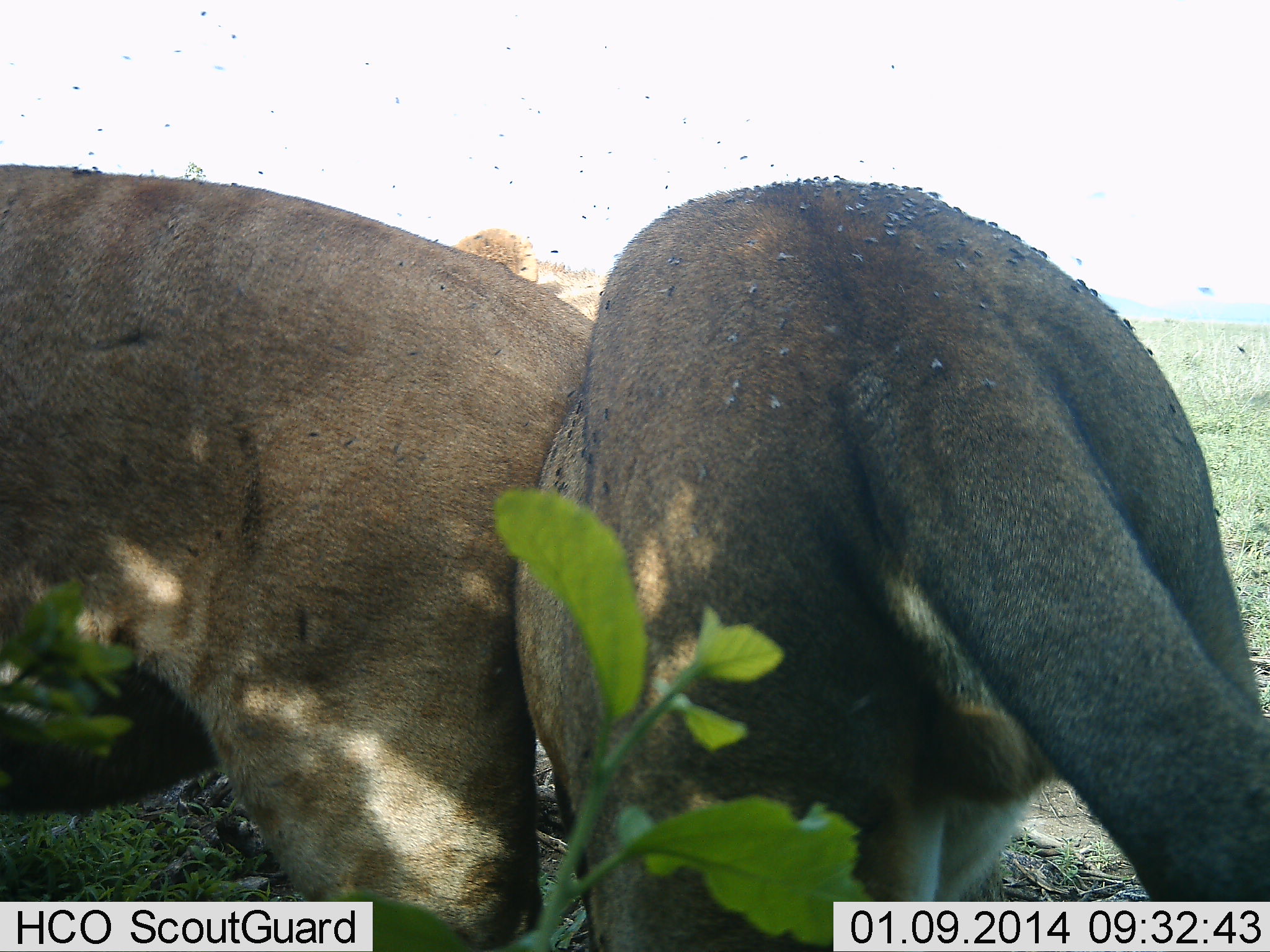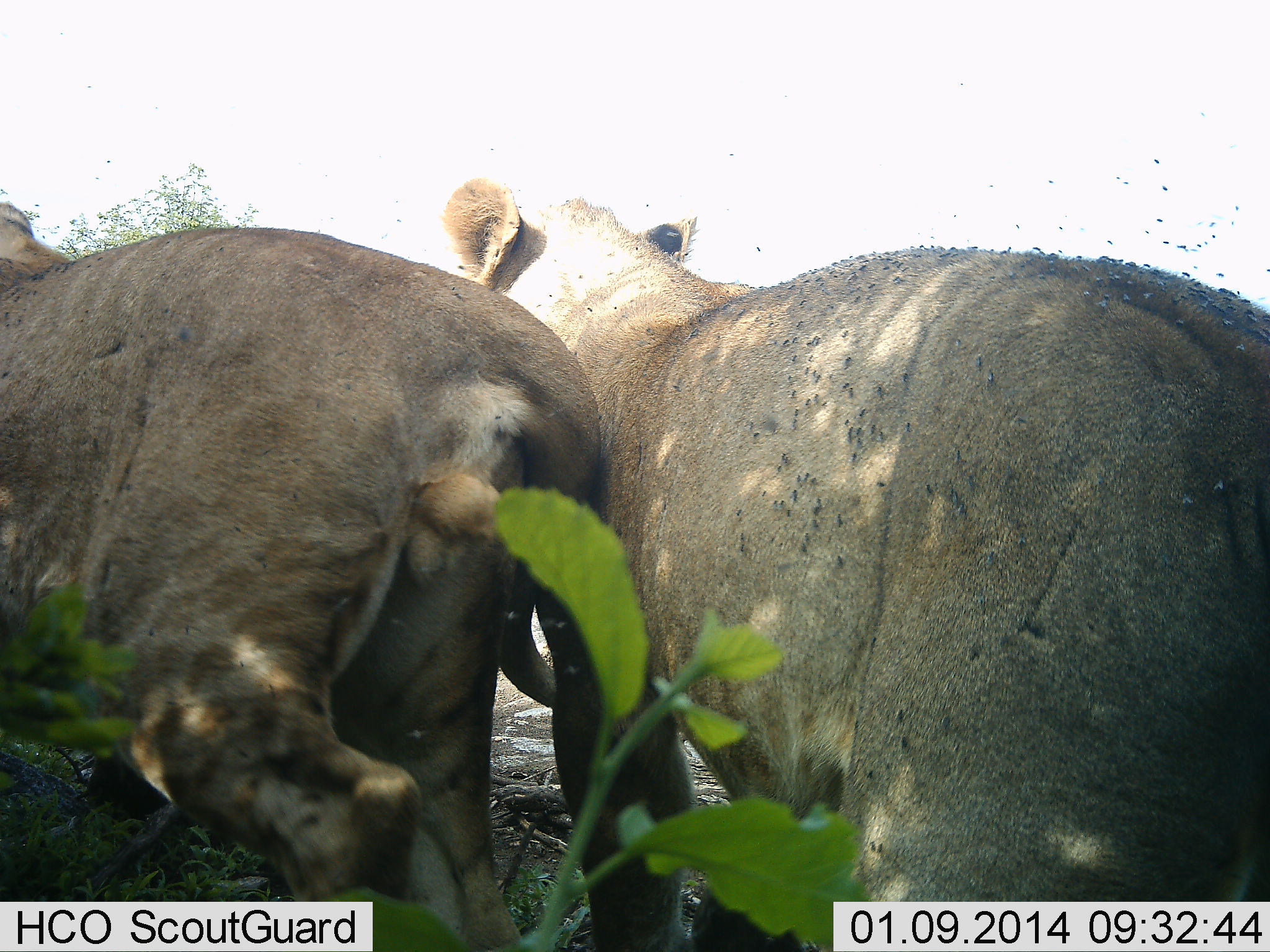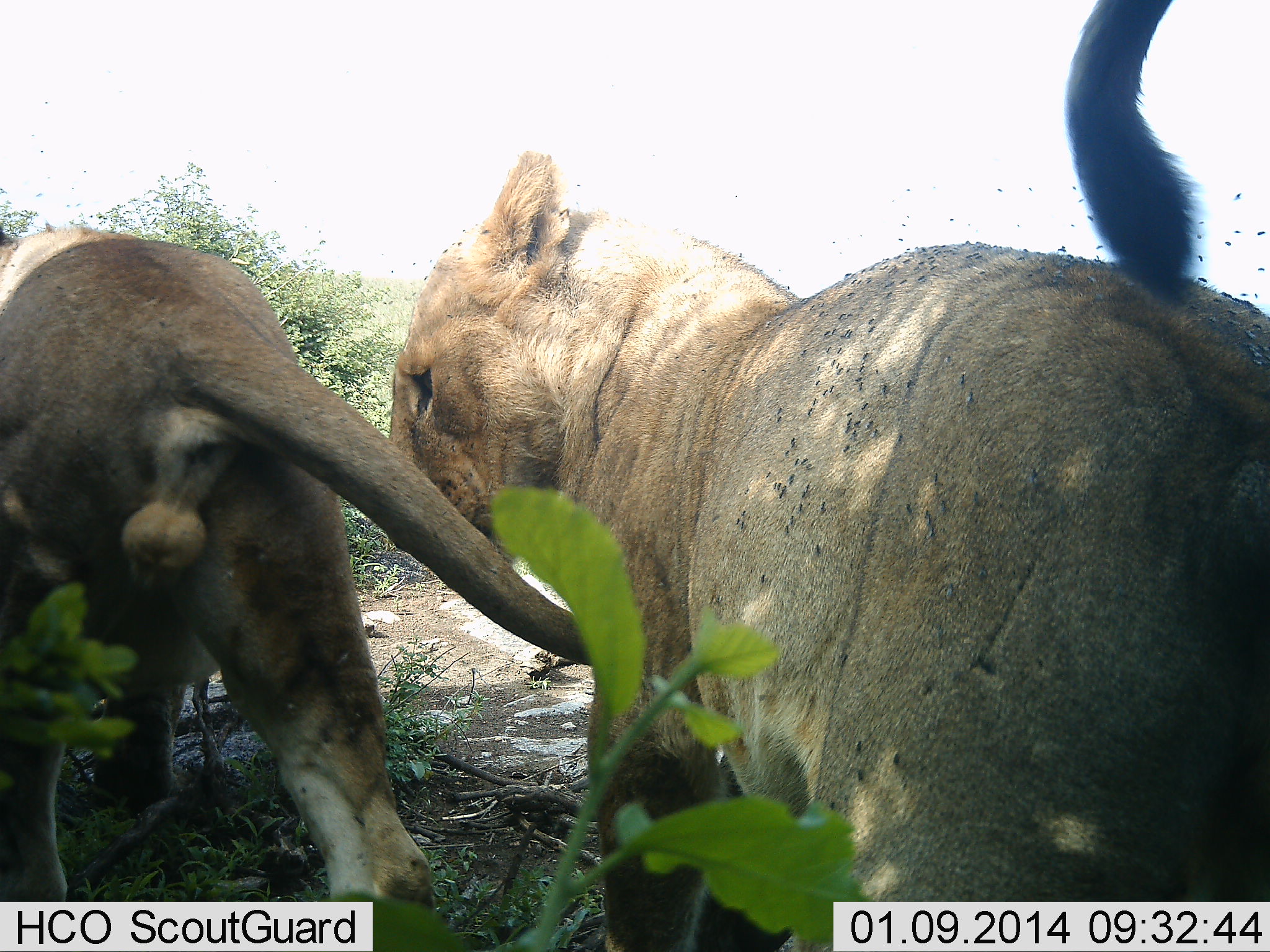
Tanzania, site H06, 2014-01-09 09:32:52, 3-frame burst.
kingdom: Animalia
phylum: Chordata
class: Mammalia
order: Carnivora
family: Felidae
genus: Panthera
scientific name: Panthera leo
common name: lion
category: lionfemale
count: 2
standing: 47%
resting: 0%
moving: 29%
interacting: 53%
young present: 18%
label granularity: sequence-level